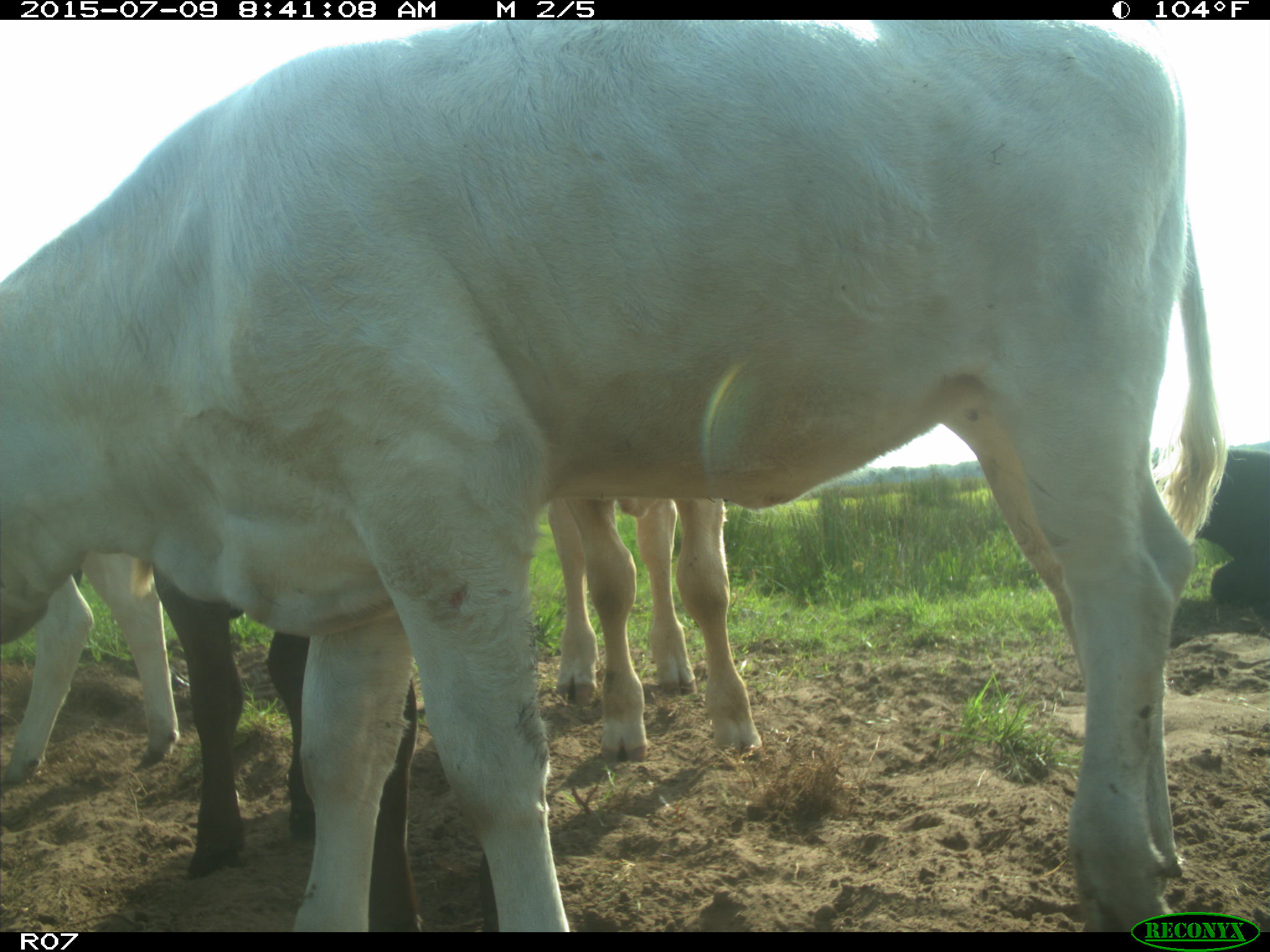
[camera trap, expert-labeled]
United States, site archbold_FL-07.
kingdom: Animalia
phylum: Chordata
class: Mammalia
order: Artiodactyla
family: Bovidae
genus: Bos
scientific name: Bos taurus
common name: domestic cow